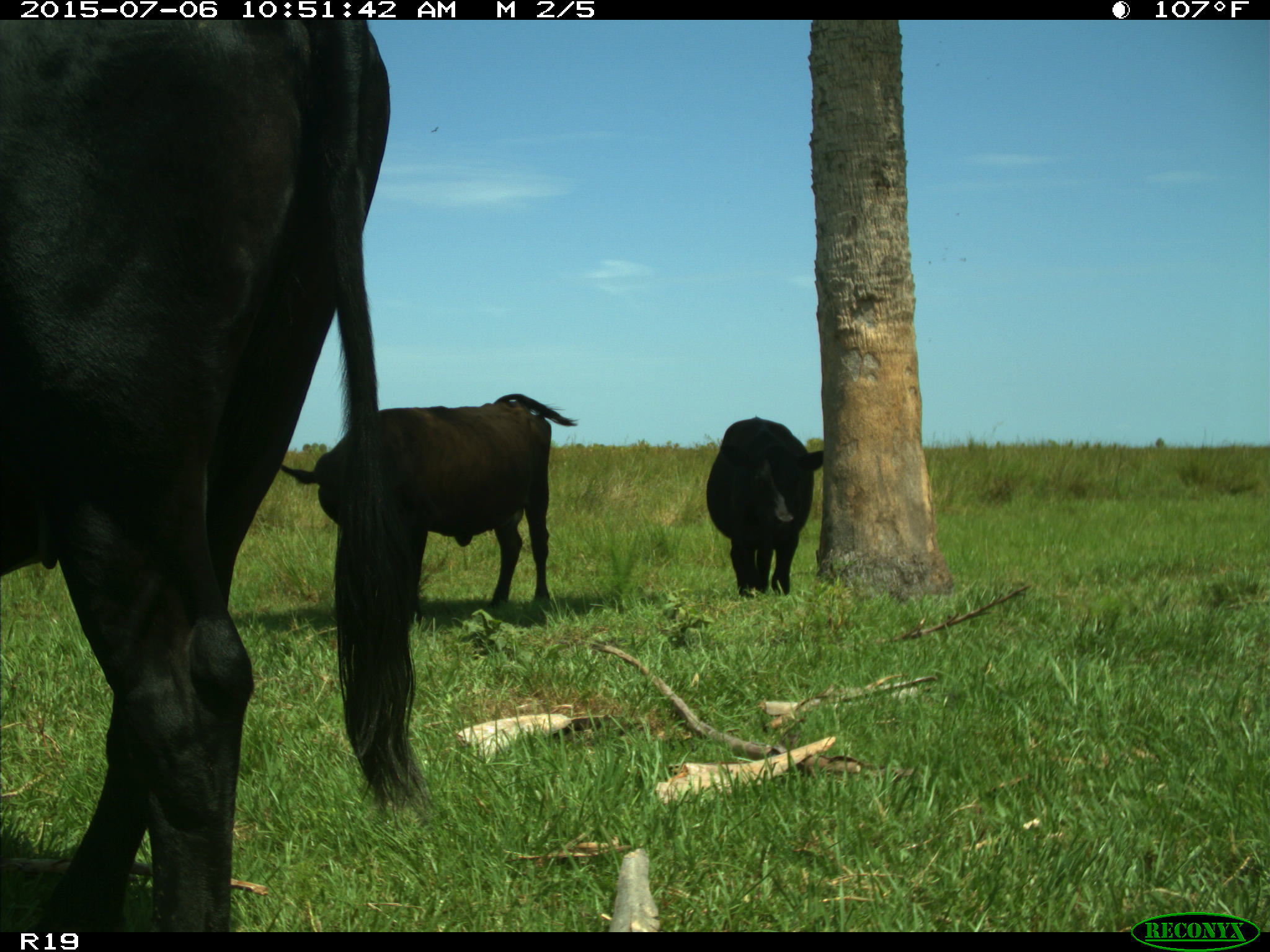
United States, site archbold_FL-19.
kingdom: Animalia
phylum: Chordata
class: Mammalia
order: Artiodactyla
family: Bovidae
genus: Bos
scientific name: Bos taurus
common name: domestic cow